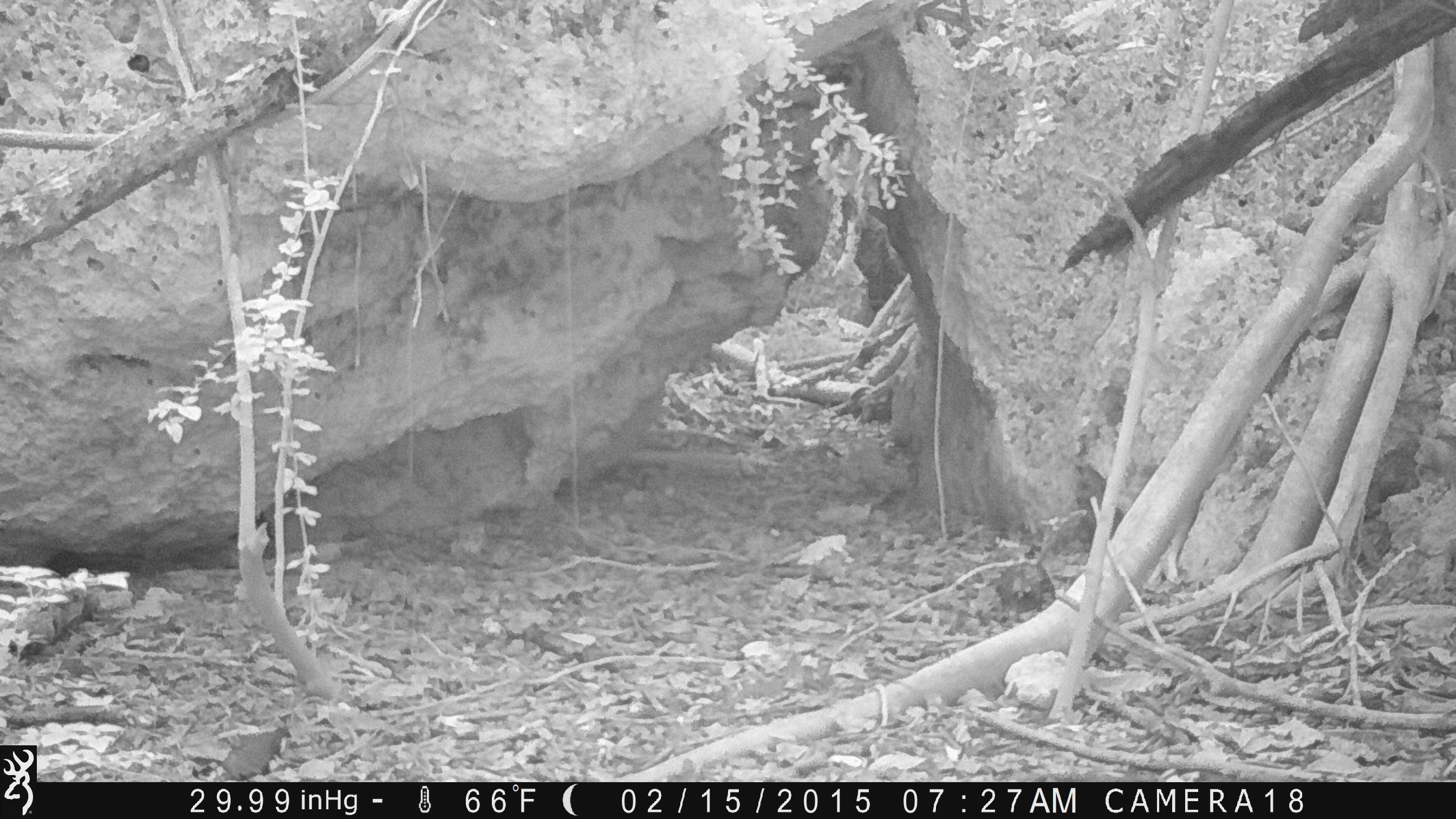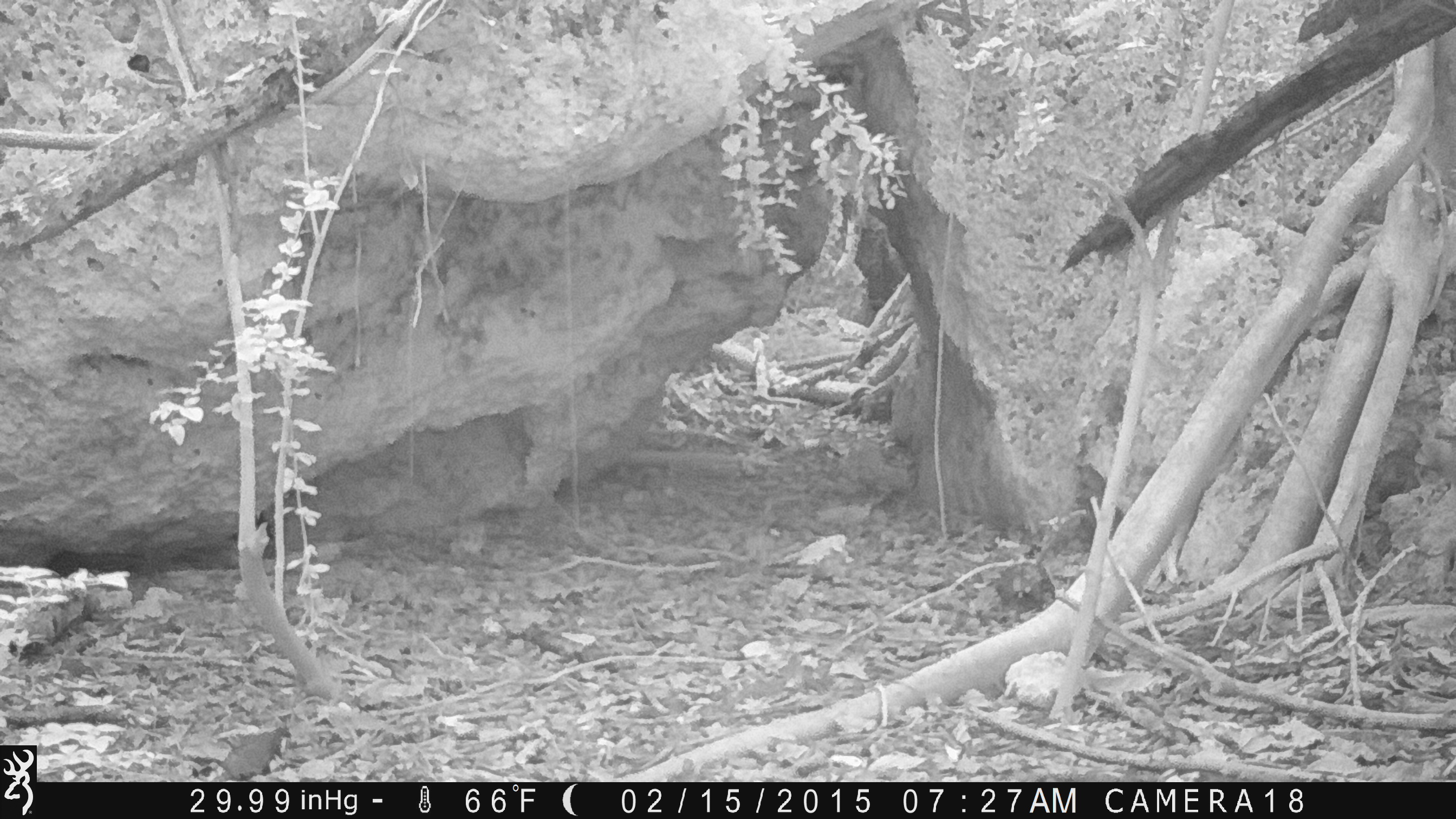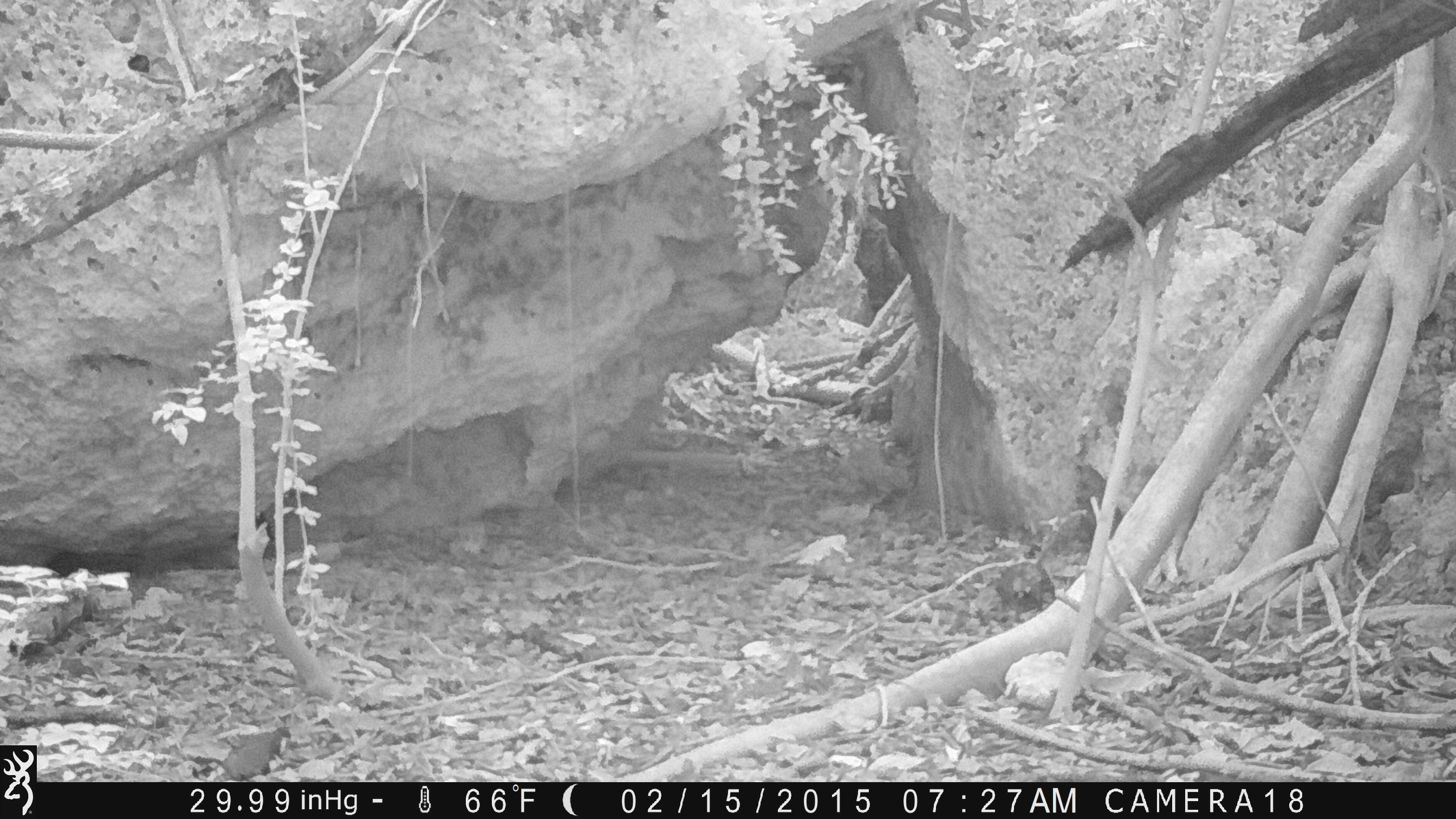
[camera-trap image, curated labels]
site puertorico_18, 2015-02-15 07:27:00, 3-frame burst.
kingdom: Animalia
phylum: Chordata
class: Mammalia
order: Carnivora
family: Felidae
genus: Felis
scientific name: Felis catus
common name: cat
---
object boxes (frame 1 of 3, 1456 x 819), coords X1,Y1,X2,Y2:
cat: 1401,421,1456,581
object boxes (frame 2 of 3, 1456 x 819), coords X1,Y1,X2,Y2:
cat: 1412,412,1456,595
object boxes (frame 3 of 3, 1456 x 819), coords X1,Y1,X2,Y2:
cat: 1407,422,1456,582